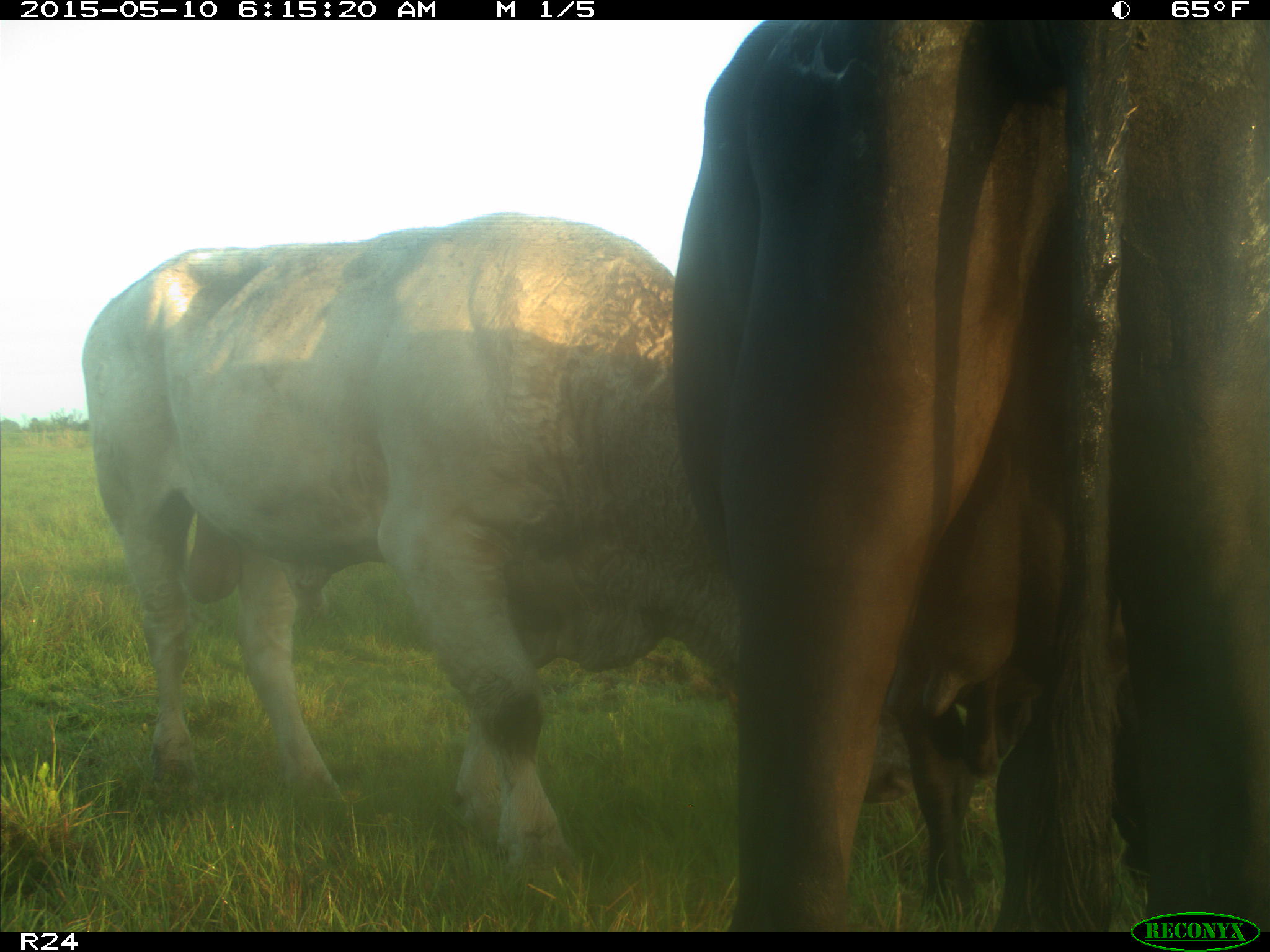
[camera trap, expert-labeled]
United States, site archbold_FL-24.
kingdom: Animalia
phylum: Chordata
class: Mammalia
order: Artiodactyla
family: Bovidae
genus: Bos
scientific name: Bos taurus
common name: domestic cow